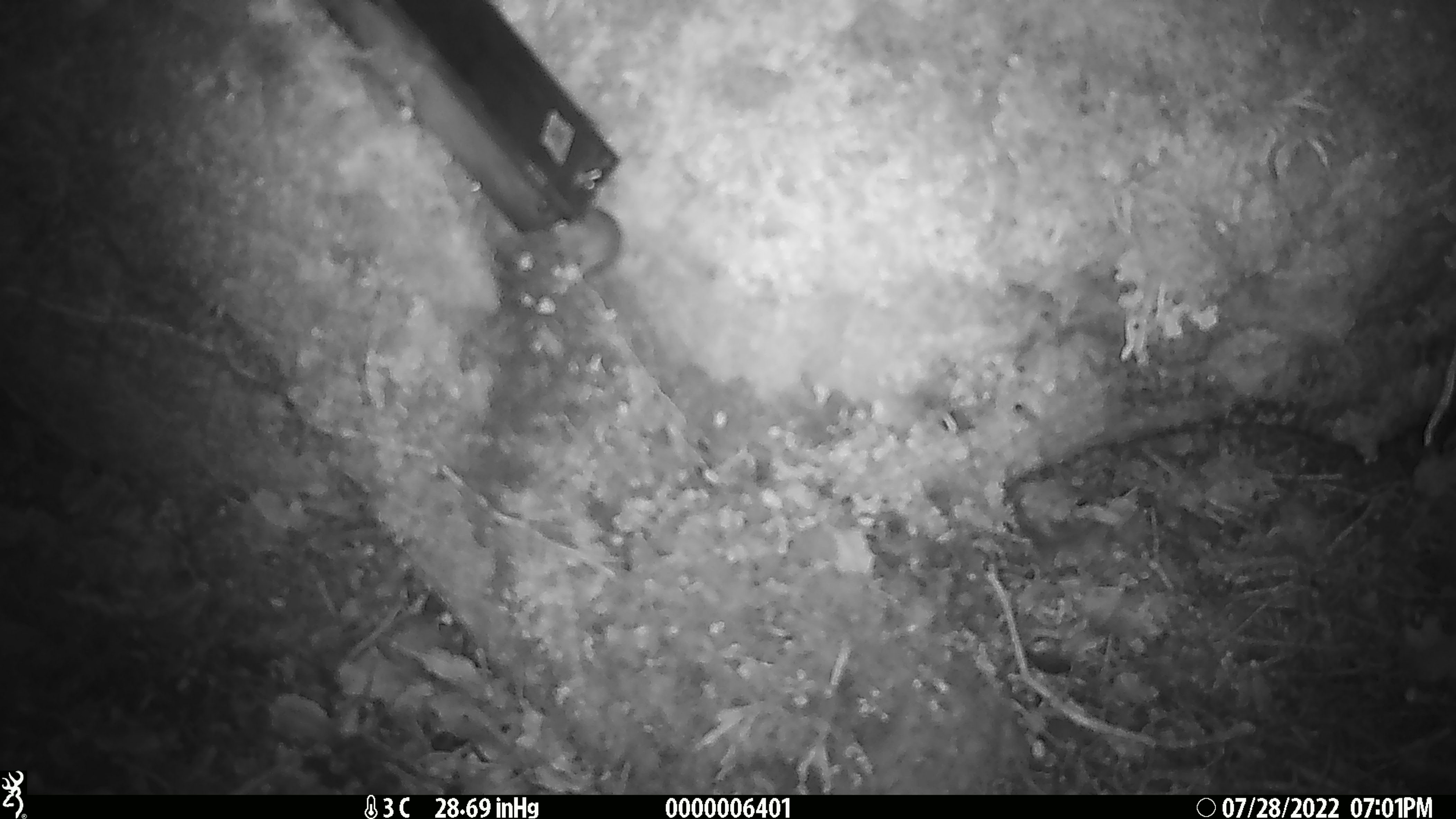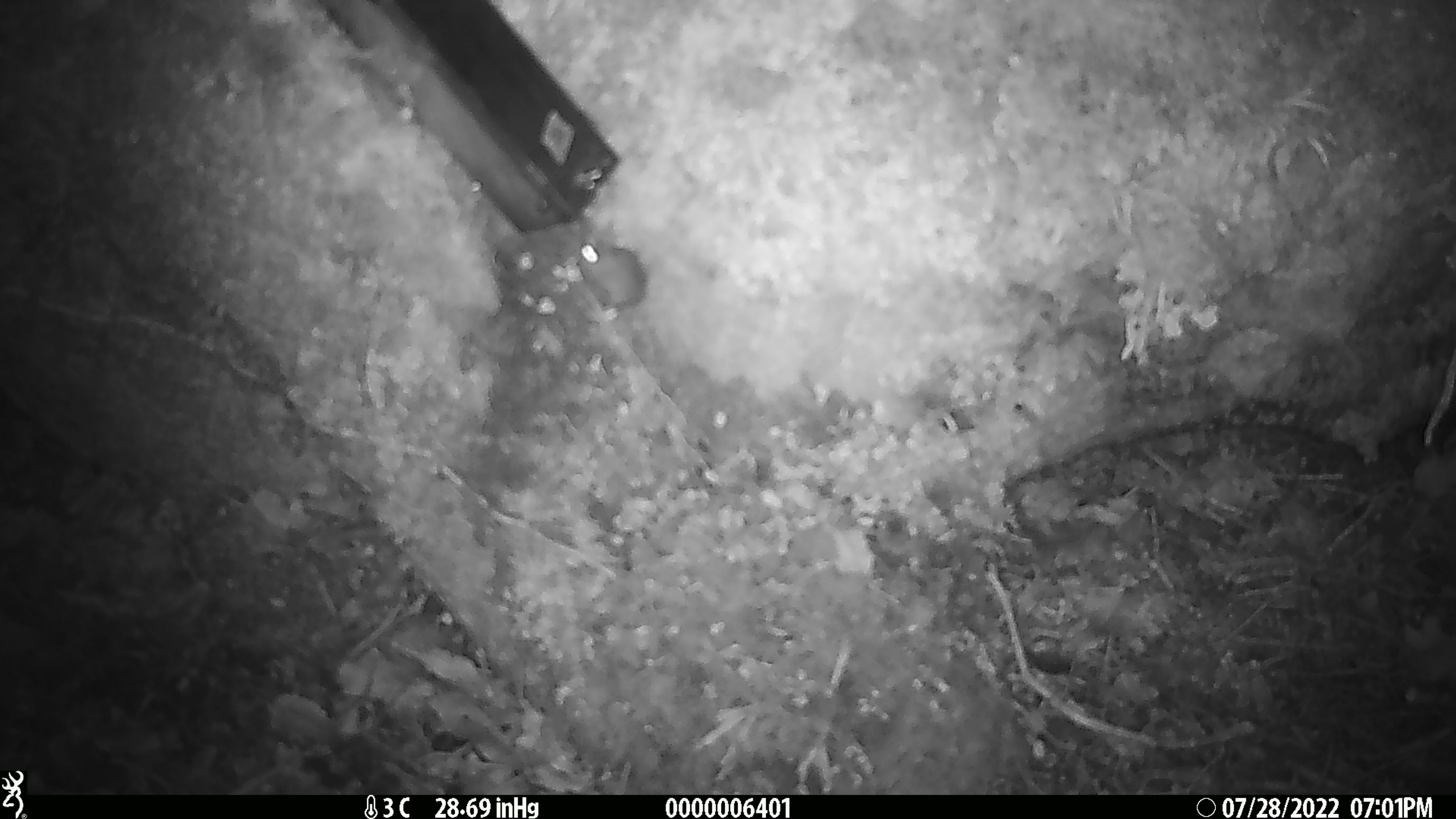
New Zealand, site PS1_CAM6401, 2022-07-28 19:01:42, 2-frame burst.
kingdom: Animalia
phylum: Chordata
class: Mammalia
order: Rodentia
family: Muridae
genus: Mus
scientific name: Mus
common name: mouse